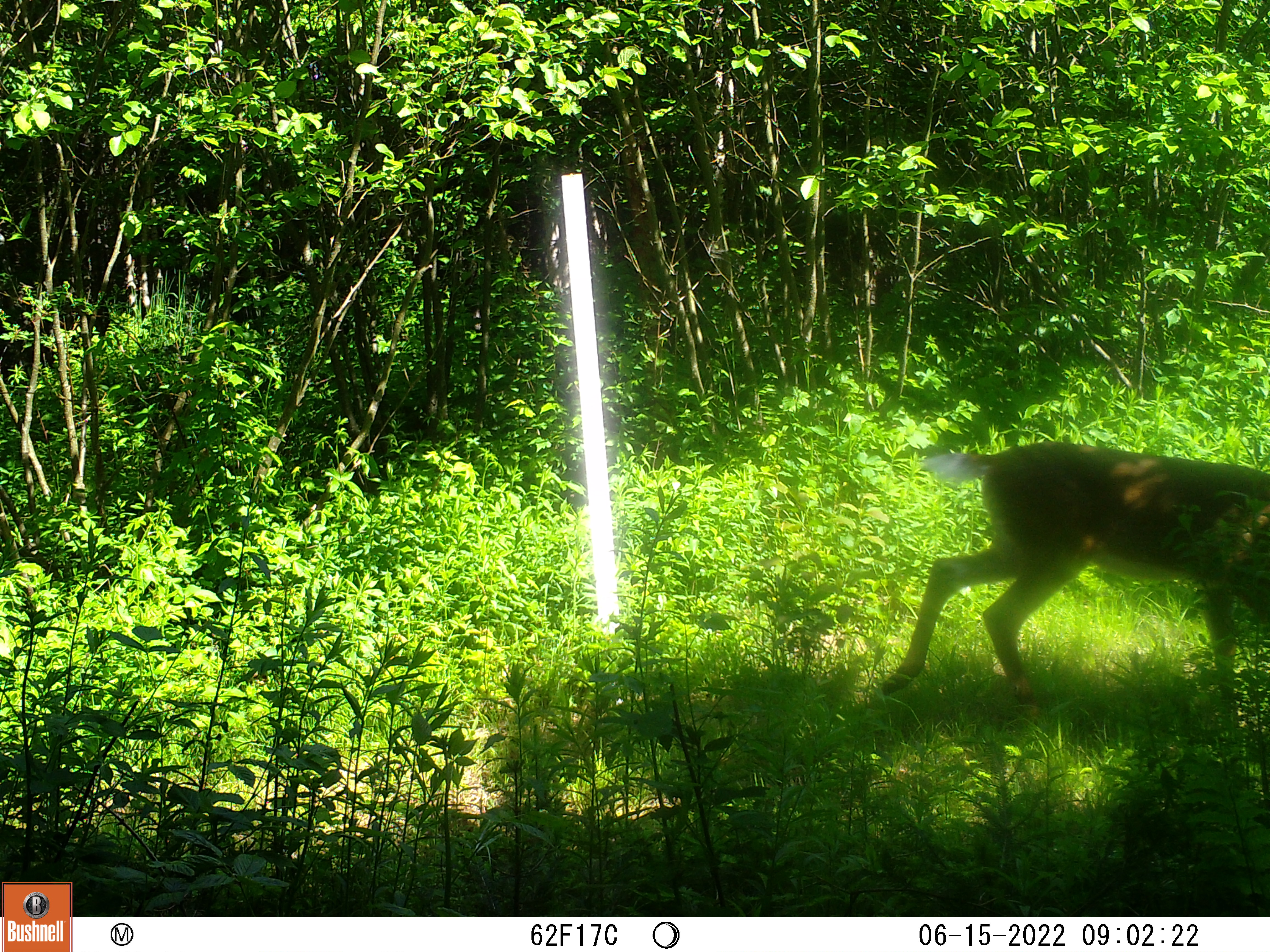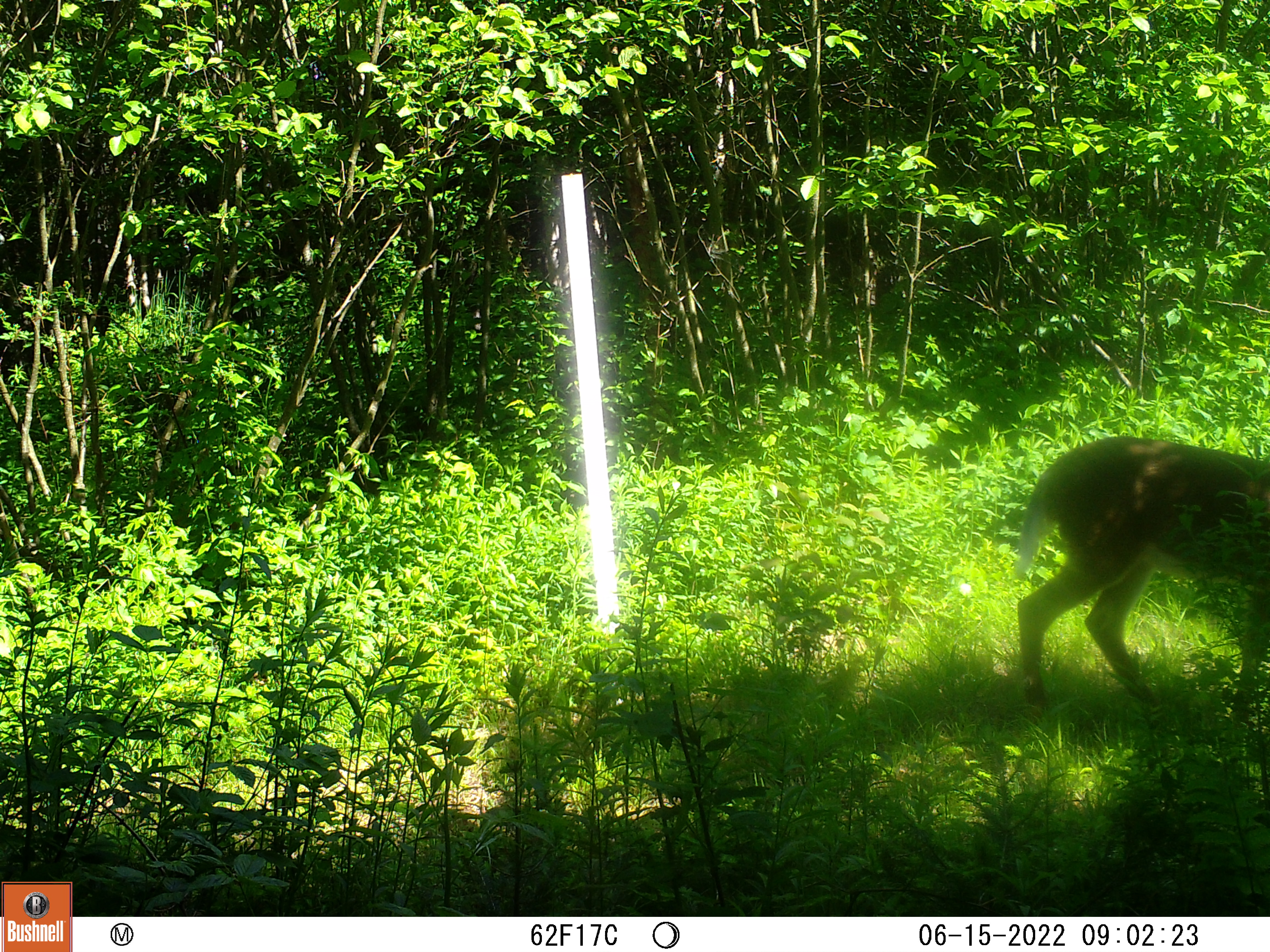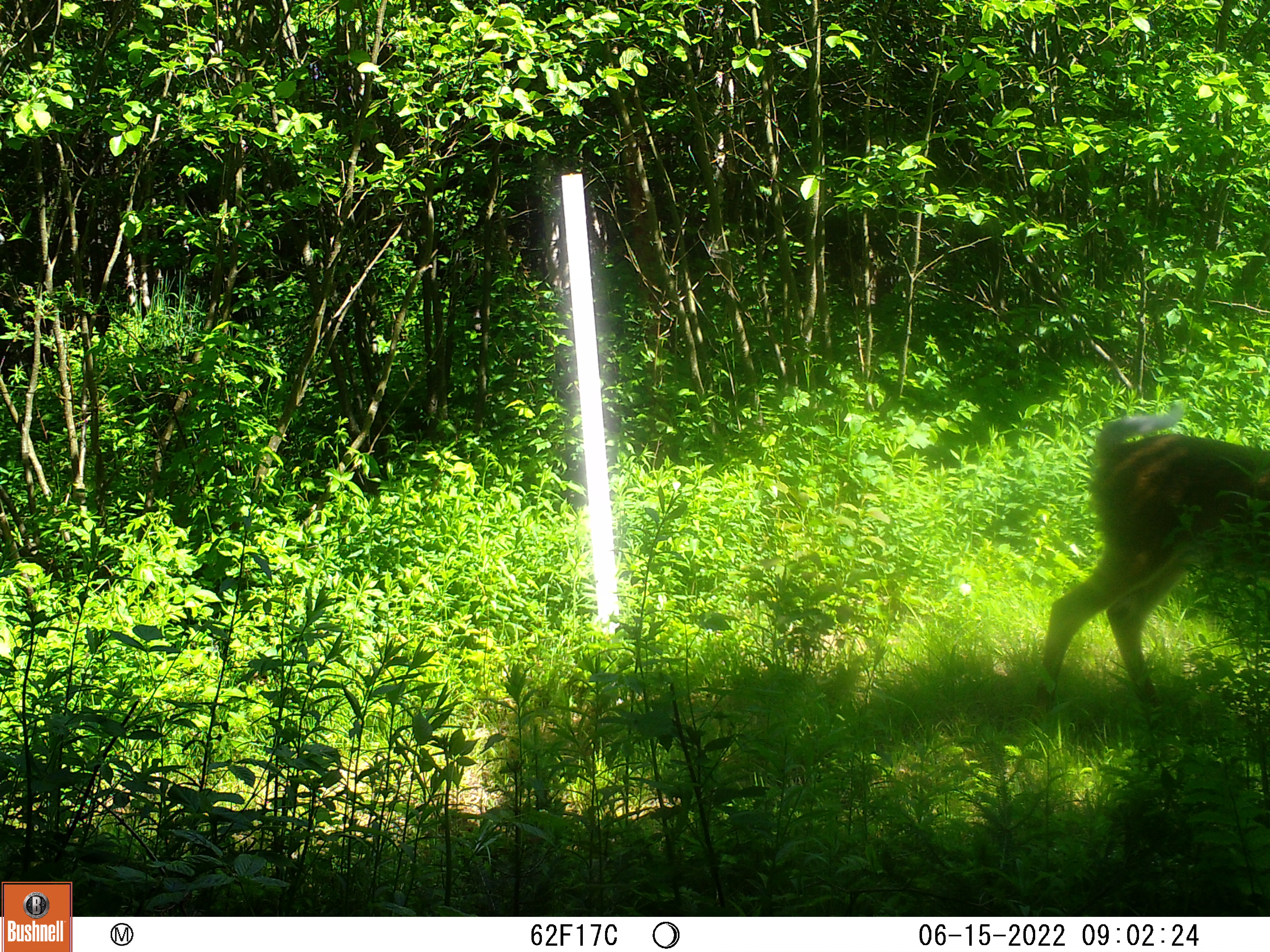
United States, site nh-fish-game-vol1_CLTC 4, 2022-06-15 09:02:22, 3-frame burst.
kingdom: Animalia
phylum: Chordata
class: Mammalia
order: Artiodactyla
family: Cervidae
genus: Odocoileus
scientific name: Odocoileus virginianus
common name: white-tailed deer